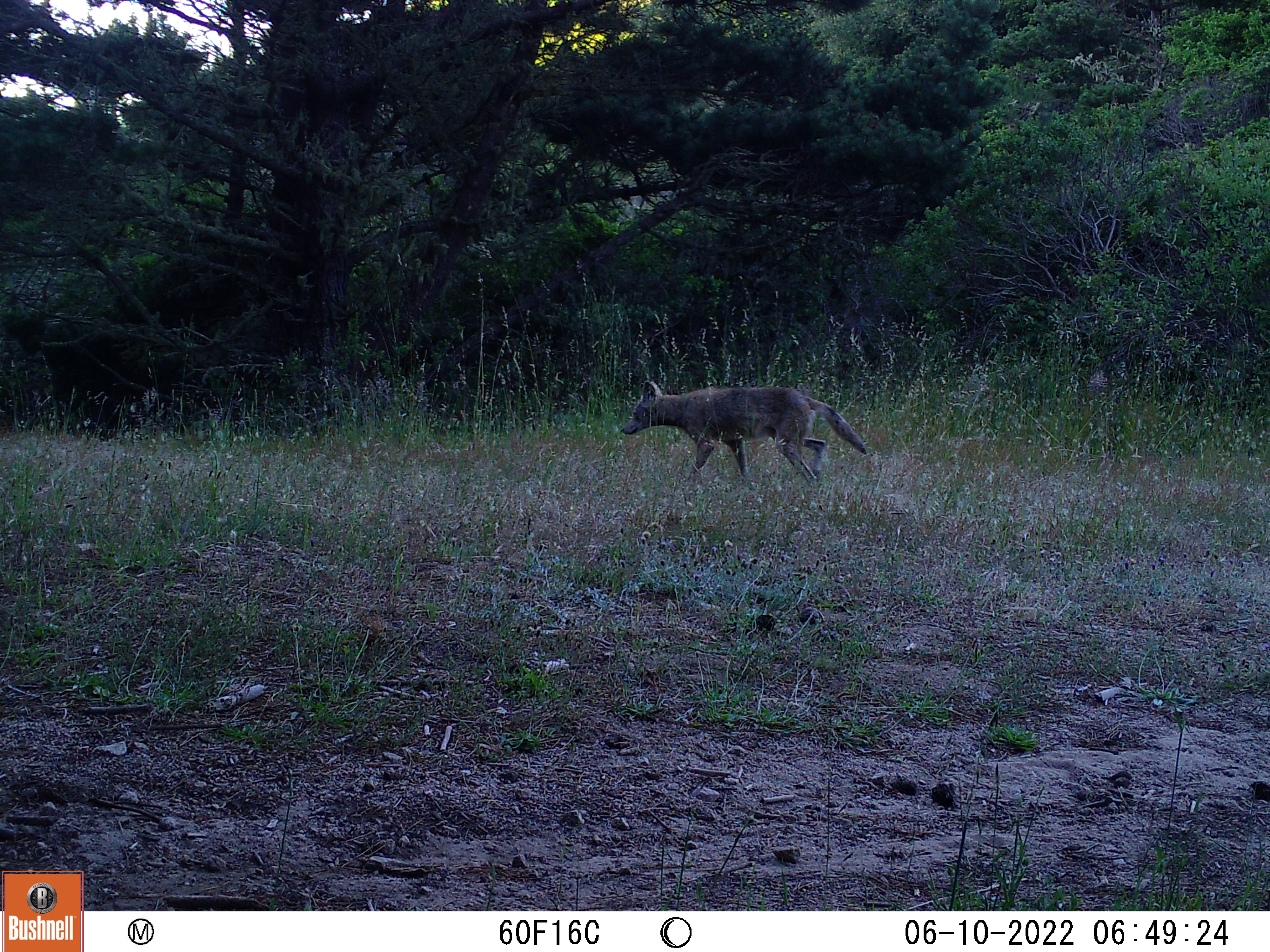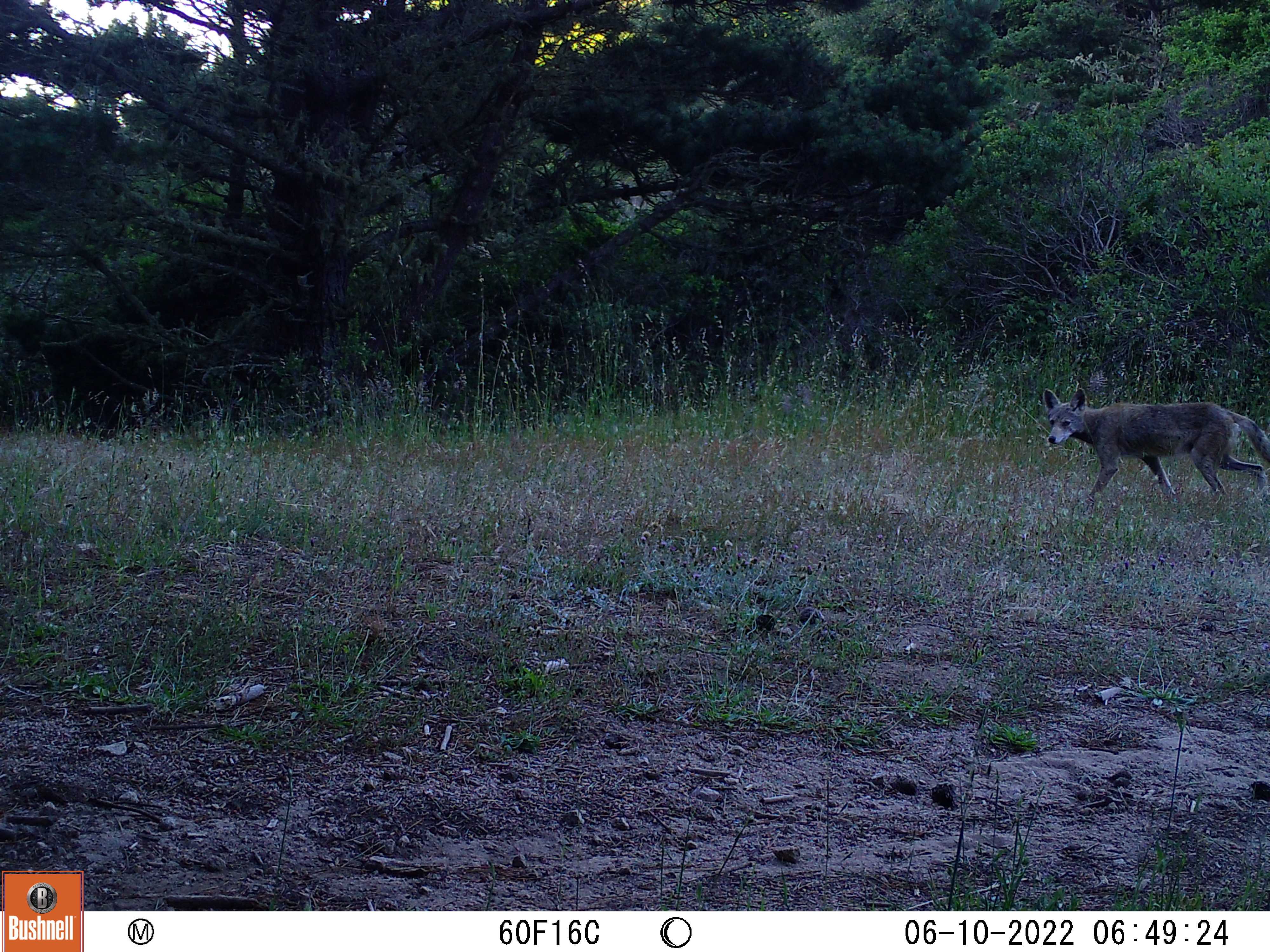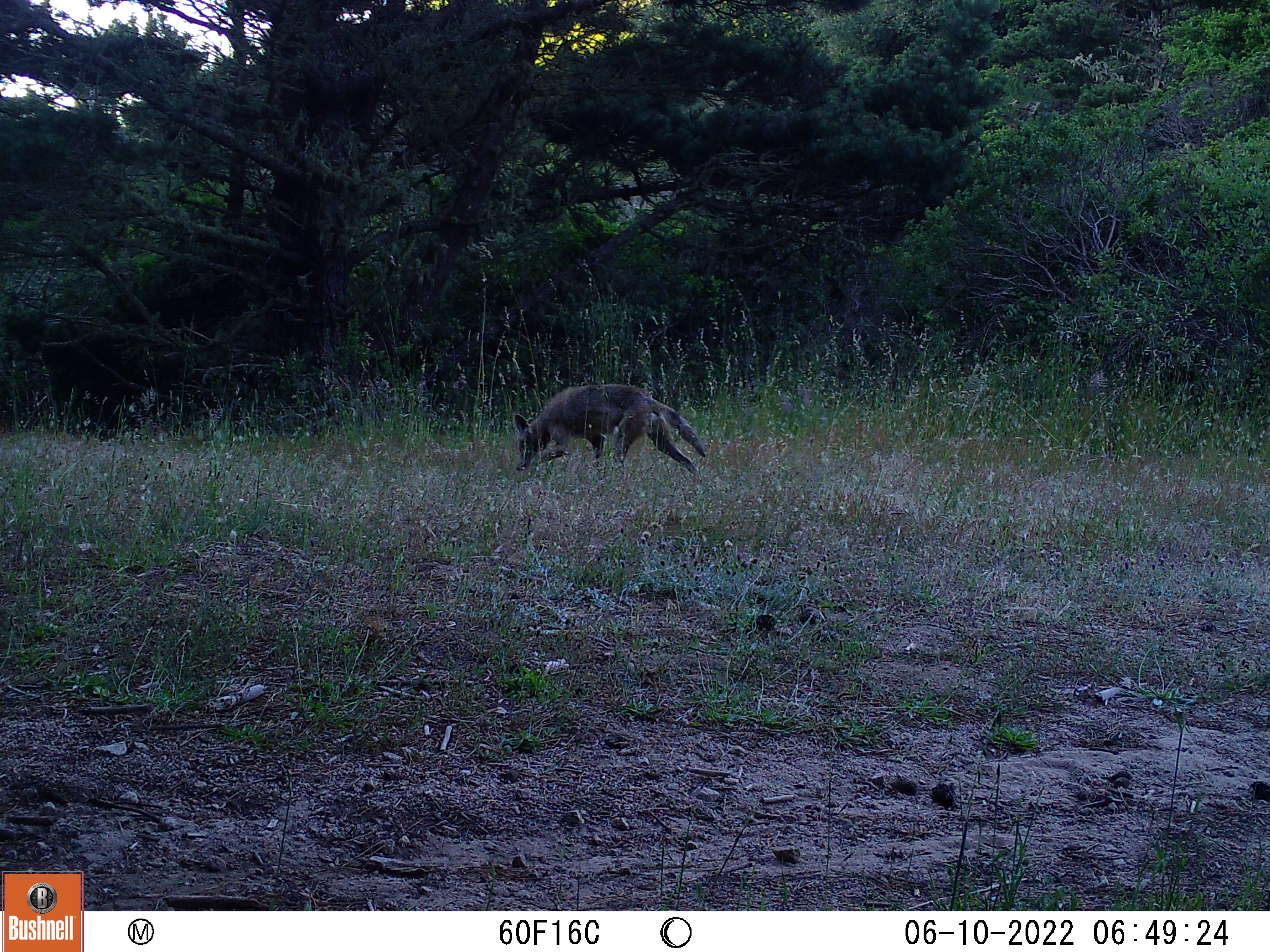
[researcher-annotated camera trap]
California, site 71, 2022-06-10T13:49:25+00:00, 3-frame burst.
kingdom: Animalia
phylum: Chordata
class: Mammalia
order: Carnivora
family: Canidae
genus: Canis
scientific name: Canis latrans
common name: coyote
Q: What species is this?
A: Coyote (Canis latrans).